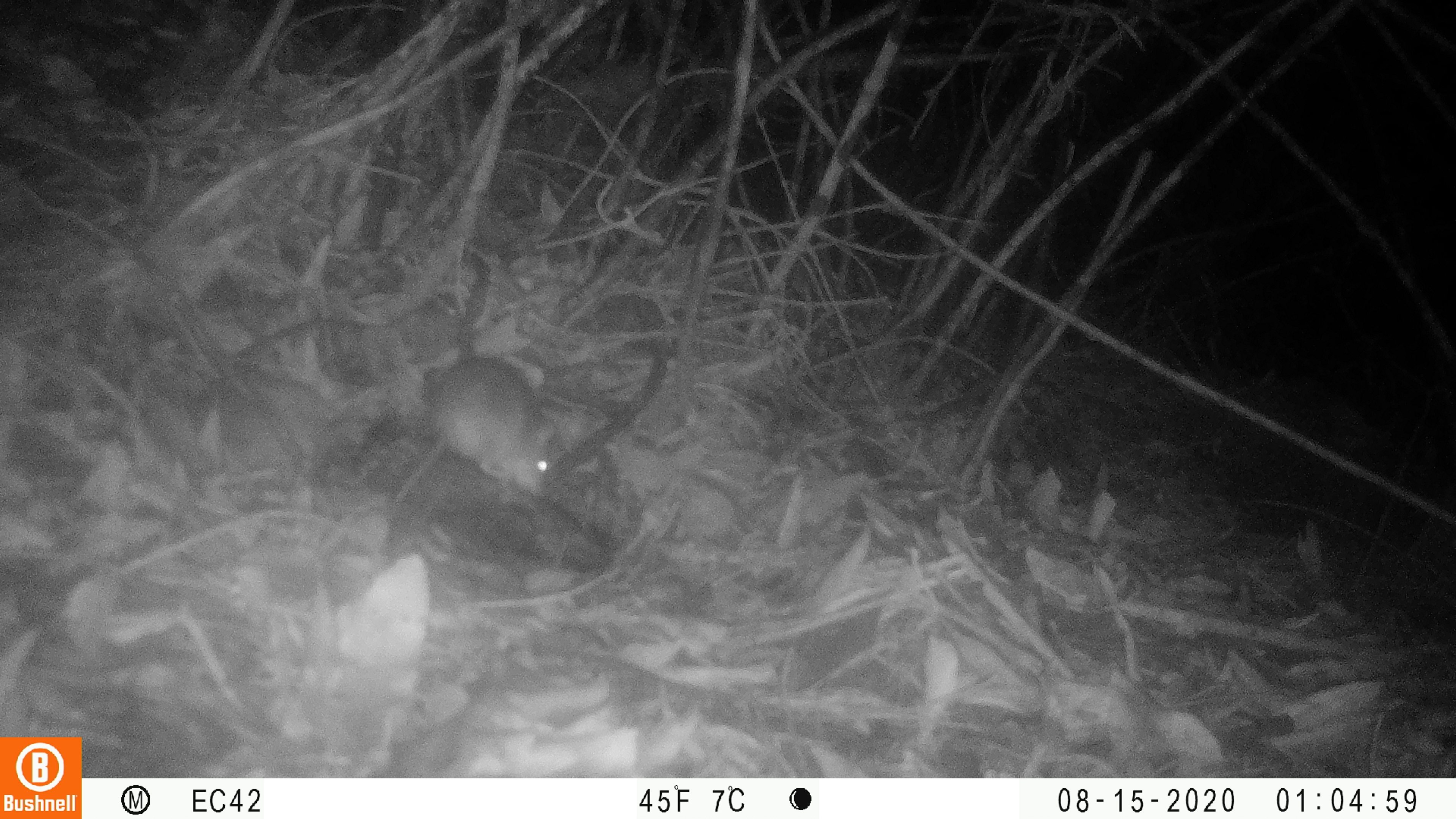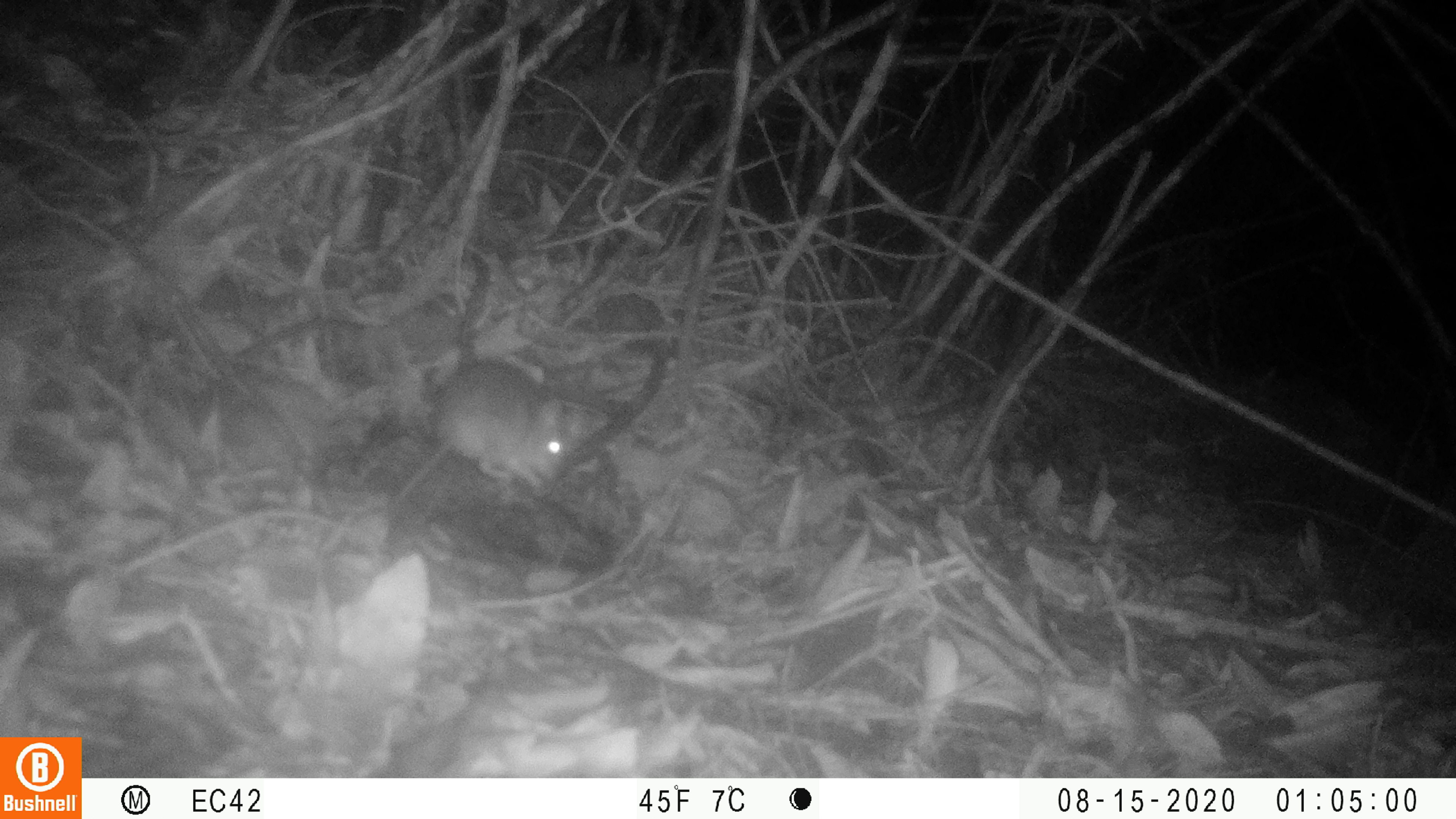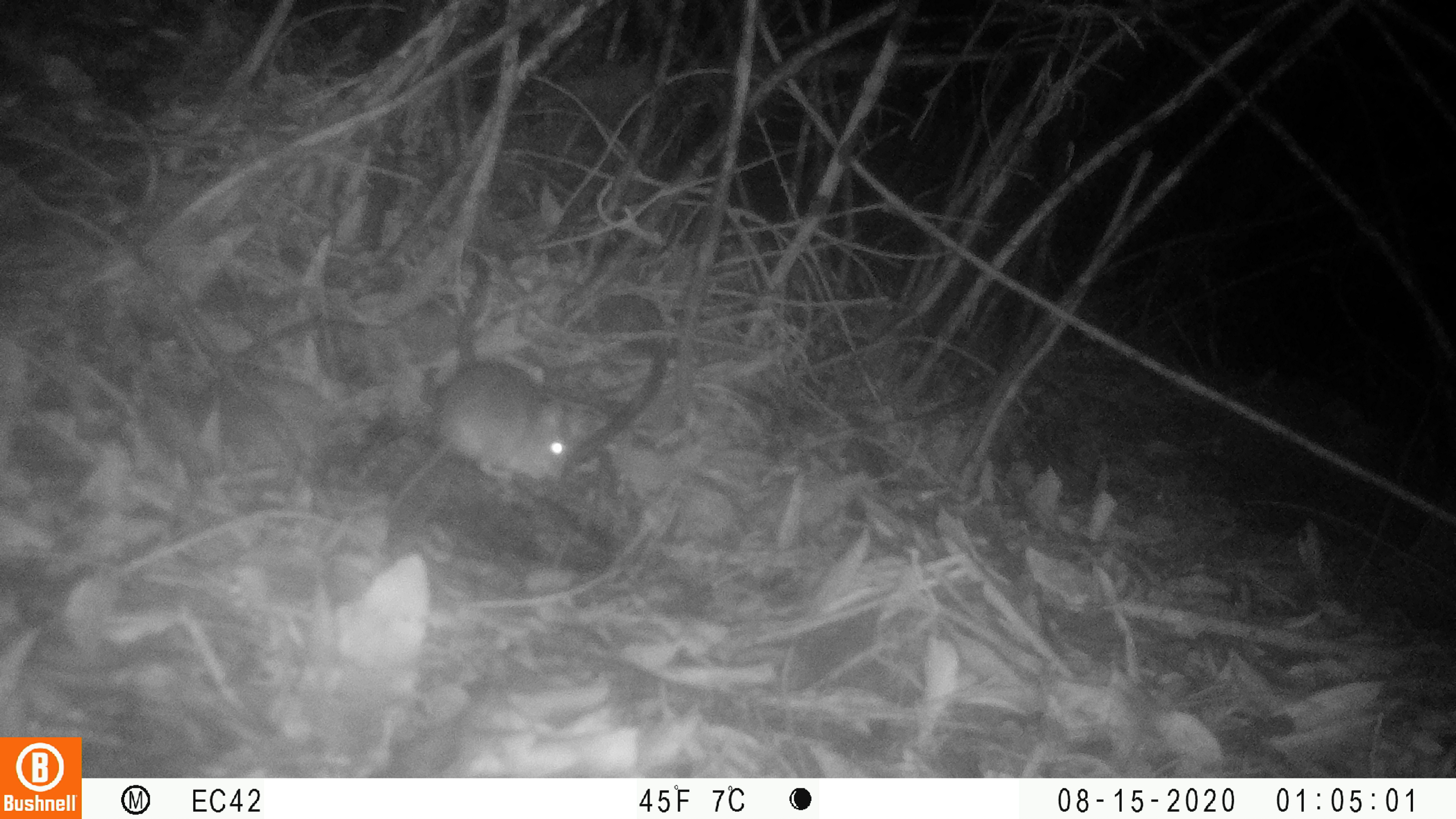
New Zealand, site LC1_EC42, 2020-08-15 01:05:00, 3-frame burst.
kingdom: Animalia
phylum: Chordata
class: Mammalia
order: Rodentia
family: Muridae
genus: Rattus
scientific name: Rattus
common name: rat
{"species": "rat (Rattus)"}